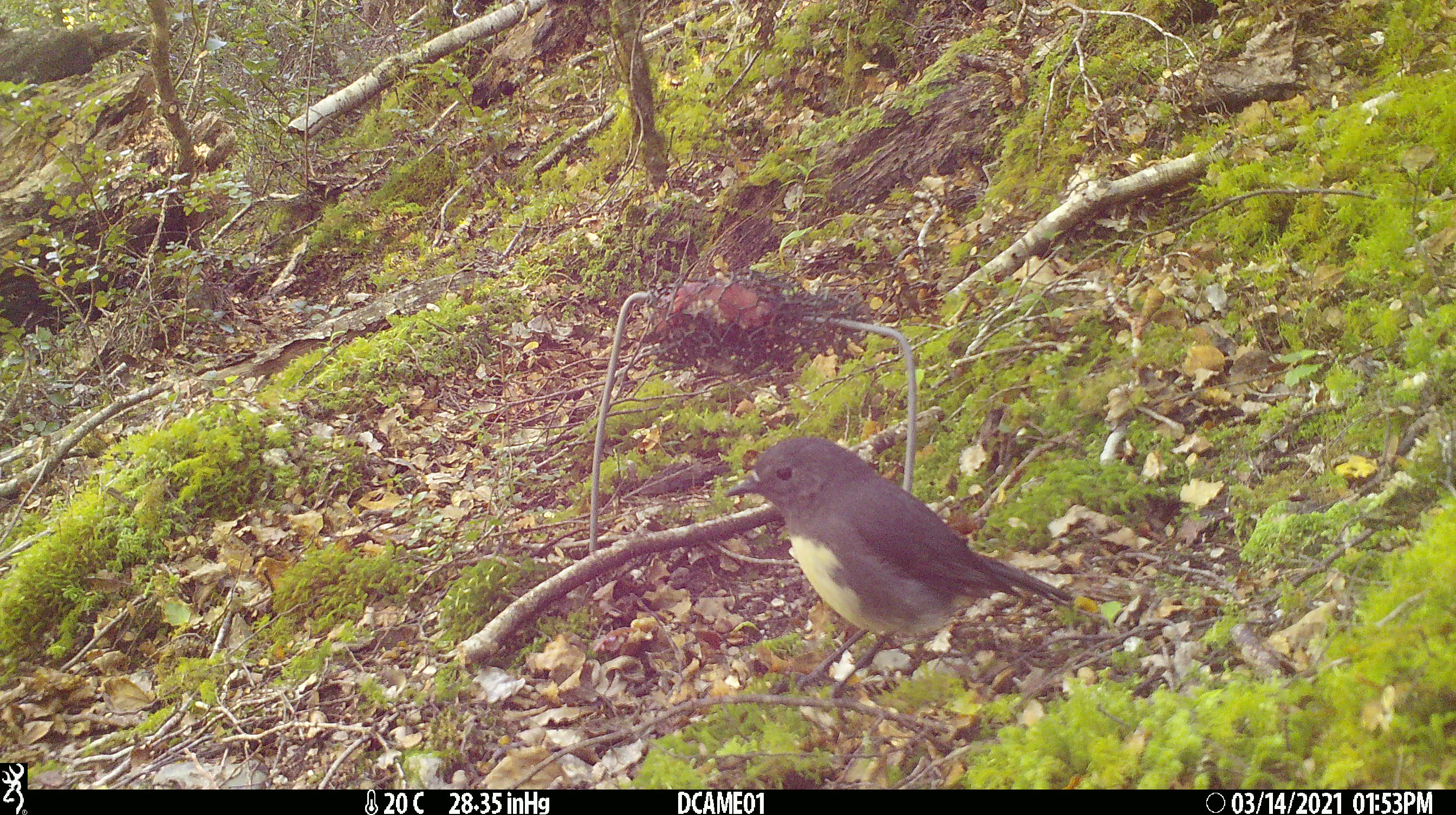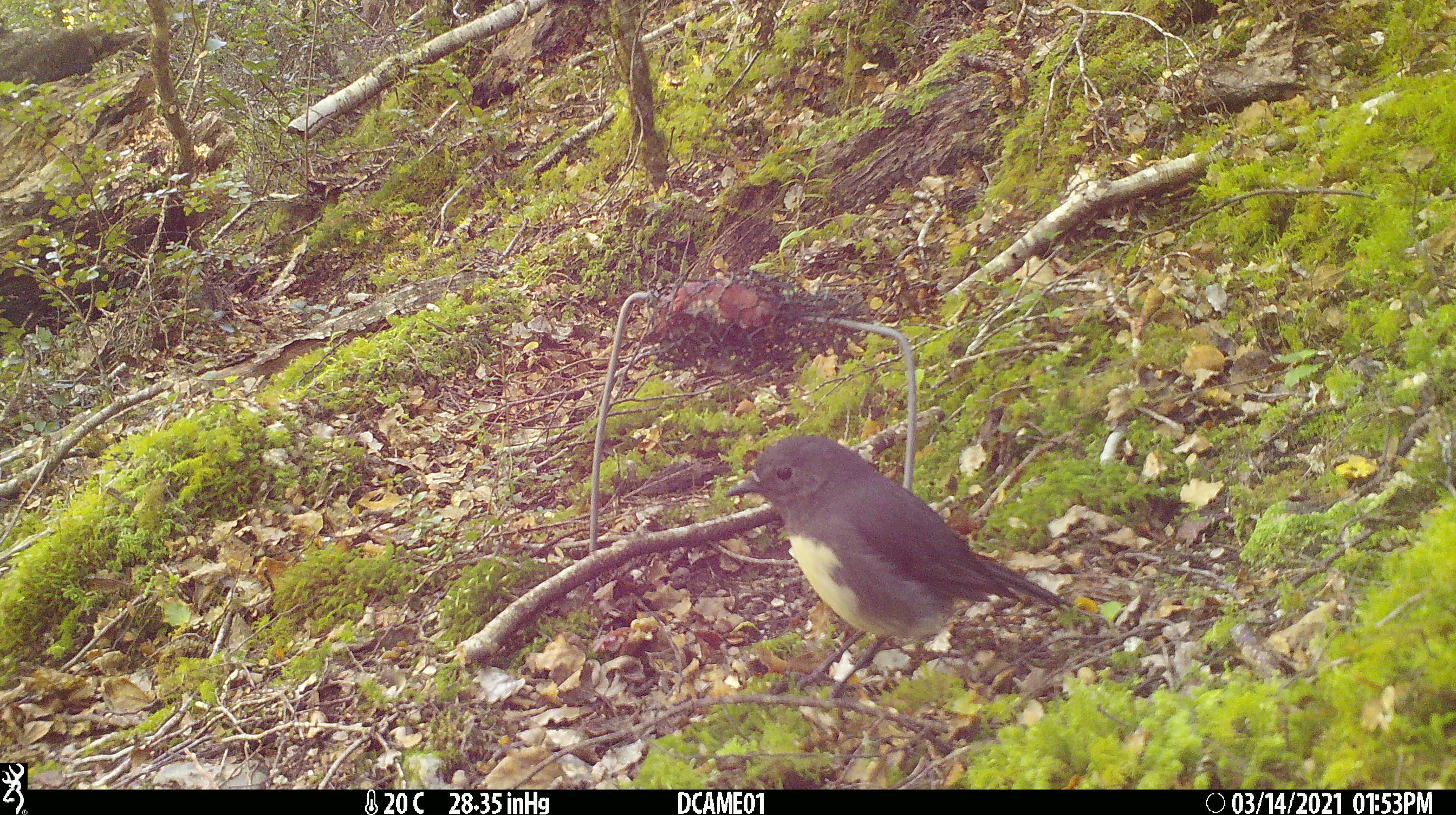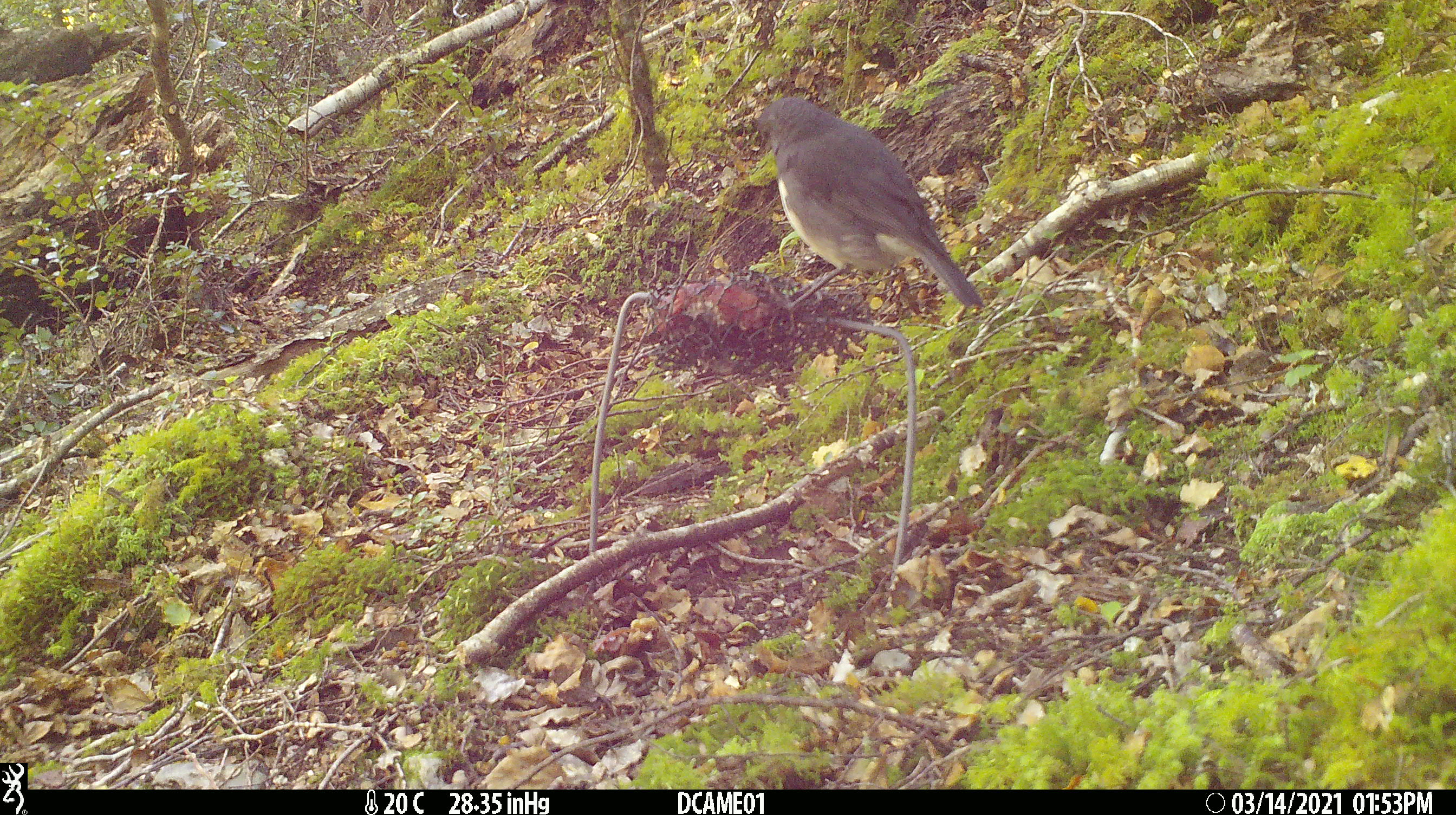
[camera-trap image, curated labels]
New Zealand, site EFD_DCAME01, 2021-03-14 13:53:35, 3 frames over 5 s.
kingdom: Animalia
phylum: Chordata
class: Aves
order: Passeriformes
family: Petroicidae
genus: Petroica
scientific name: Petroica australis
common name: new zealand robin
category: robin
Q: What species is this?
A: Robin (new zealand robin) (Petroica australis).